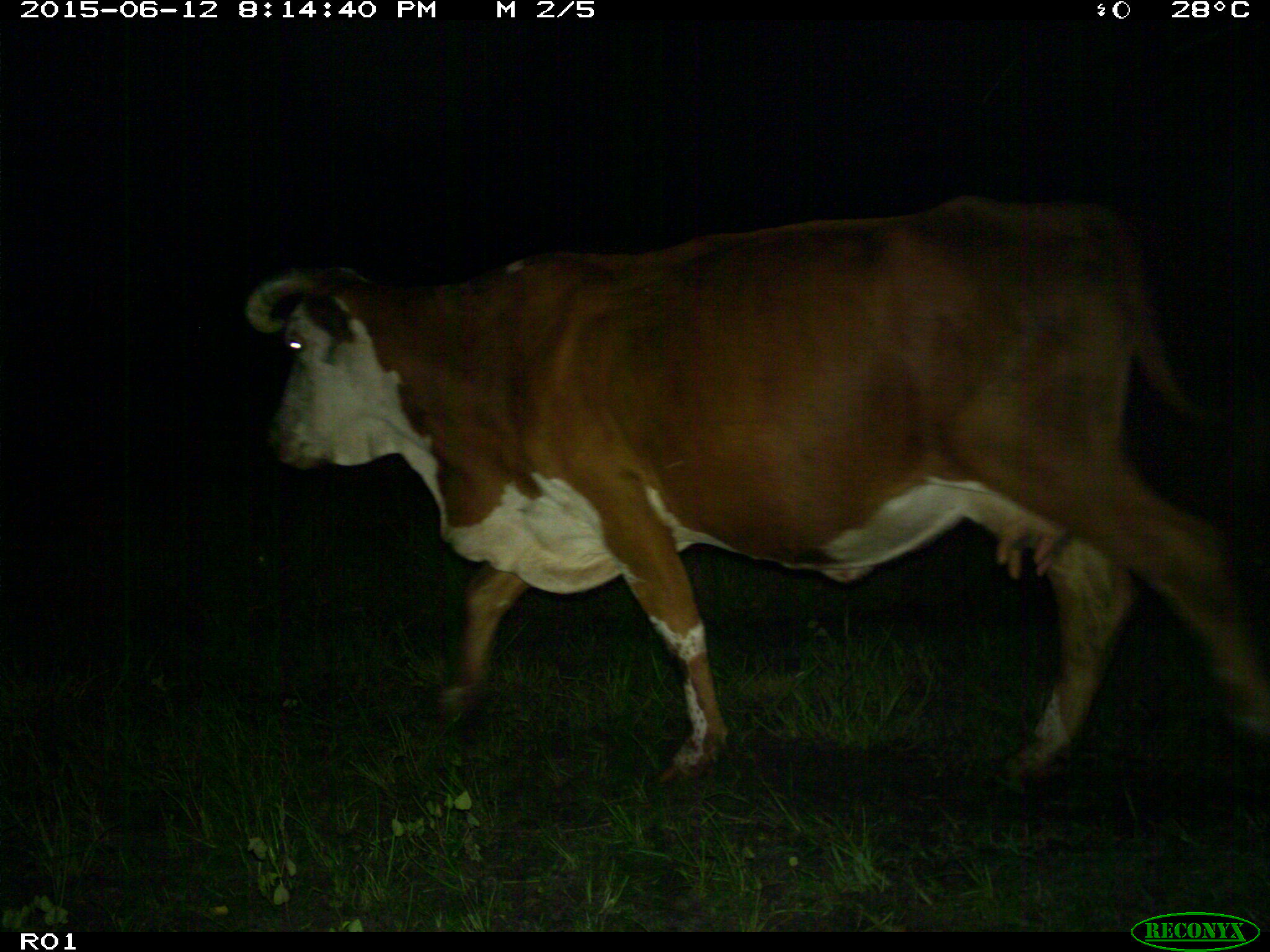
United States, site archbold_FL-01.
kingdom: Animalia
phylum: Chordata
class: Mammalia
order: Artiodactyla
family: Bovidae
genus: Bos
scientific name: Bos taurus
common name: domestic cow